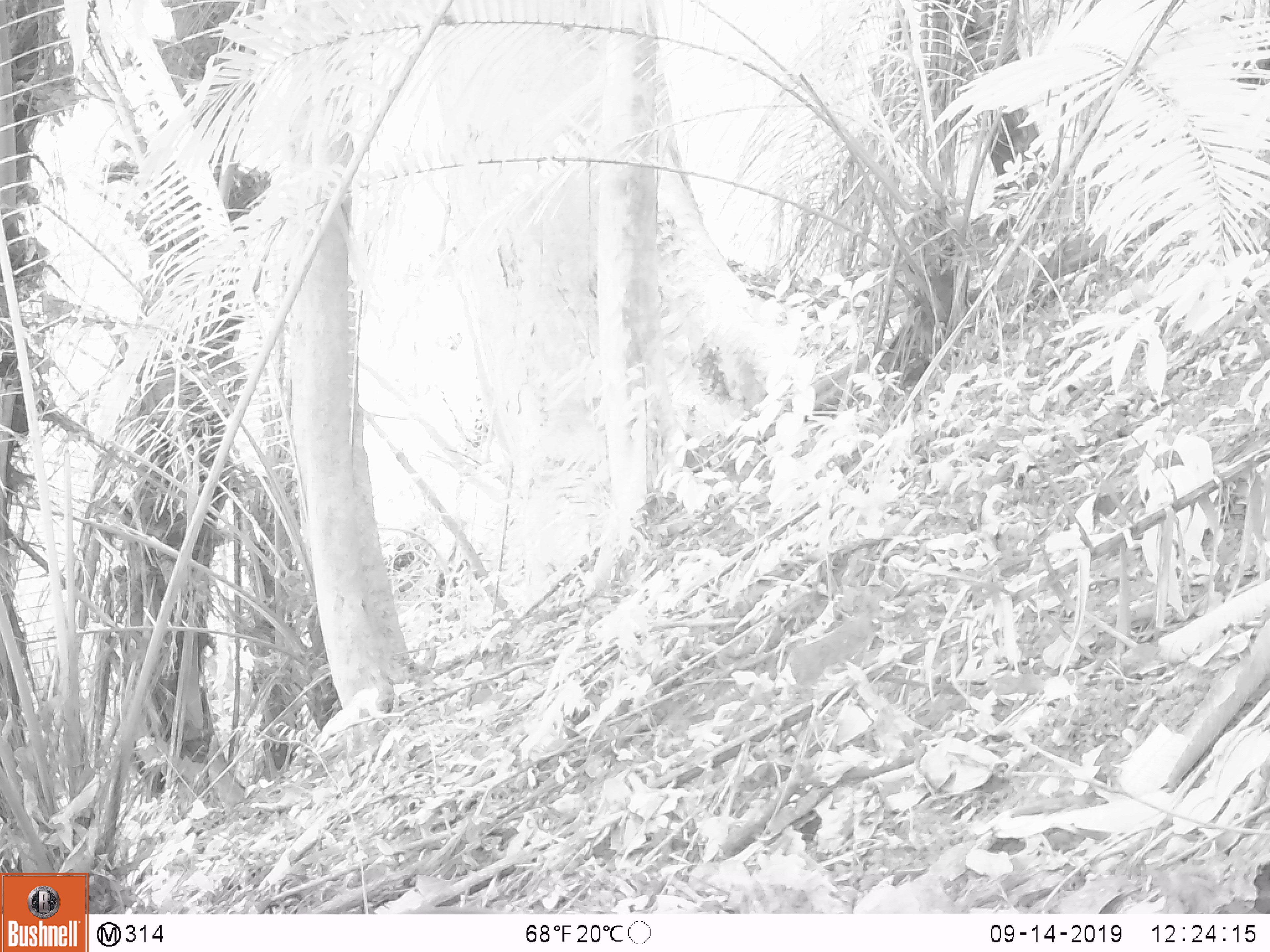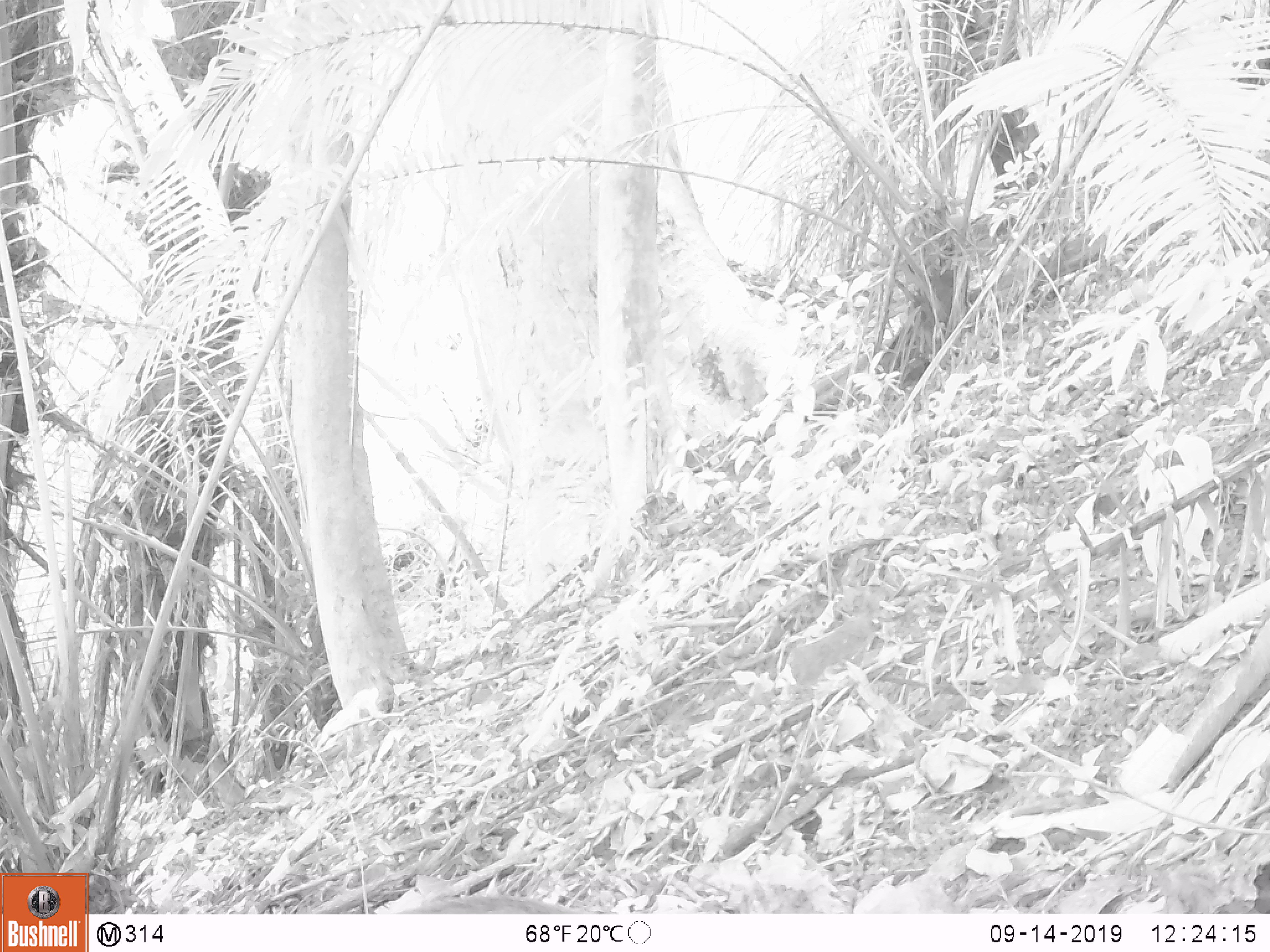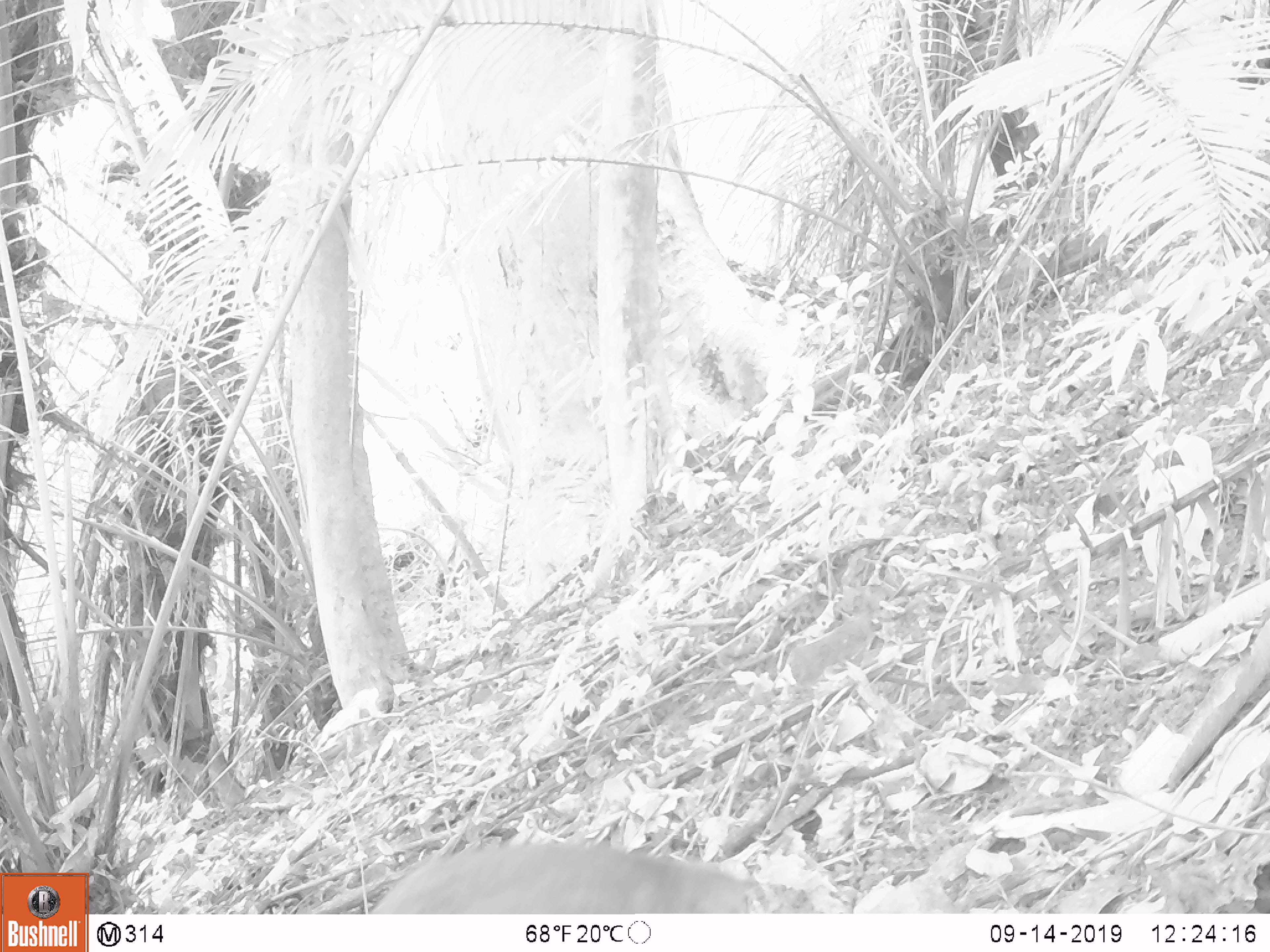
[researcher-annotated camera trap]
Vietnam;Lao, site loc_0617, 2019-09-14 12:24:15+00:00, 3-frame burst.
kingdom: Animalia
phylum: Chordata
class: Mammalia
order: Artiodactyla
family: Suidae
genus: Sus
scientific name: Sus scrofa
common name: eurasian wild pig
Eurasian wild pig (Sus scrofa). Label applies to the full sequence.